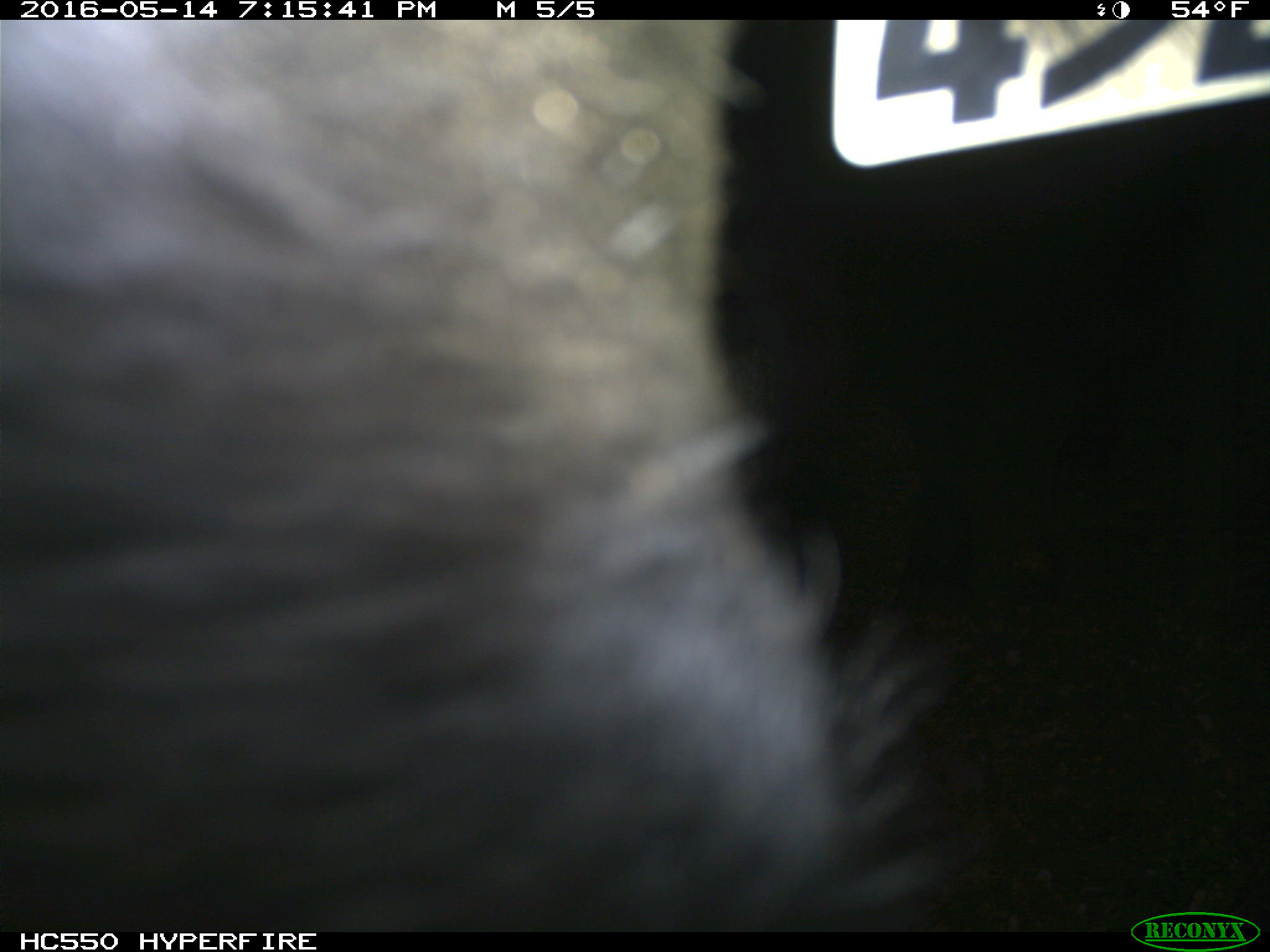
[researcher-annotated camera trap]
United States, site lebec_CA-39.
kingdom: Animalia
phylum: Chordata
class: Mammalia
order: Artiodactyla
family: Bovidae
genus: Bos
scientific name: Bos taurus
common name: domestic cow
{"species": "Bos taurus (domestic cow)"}